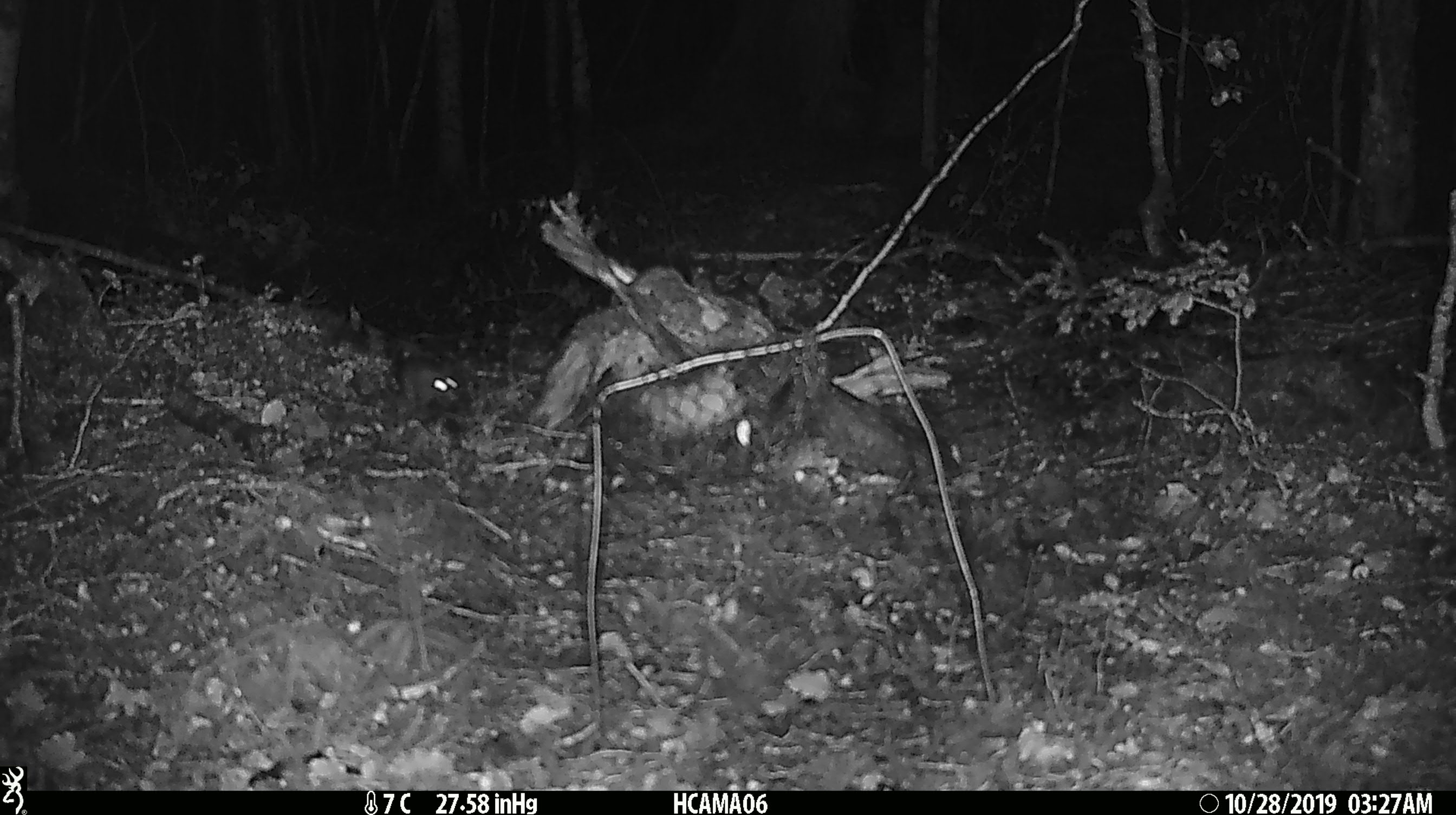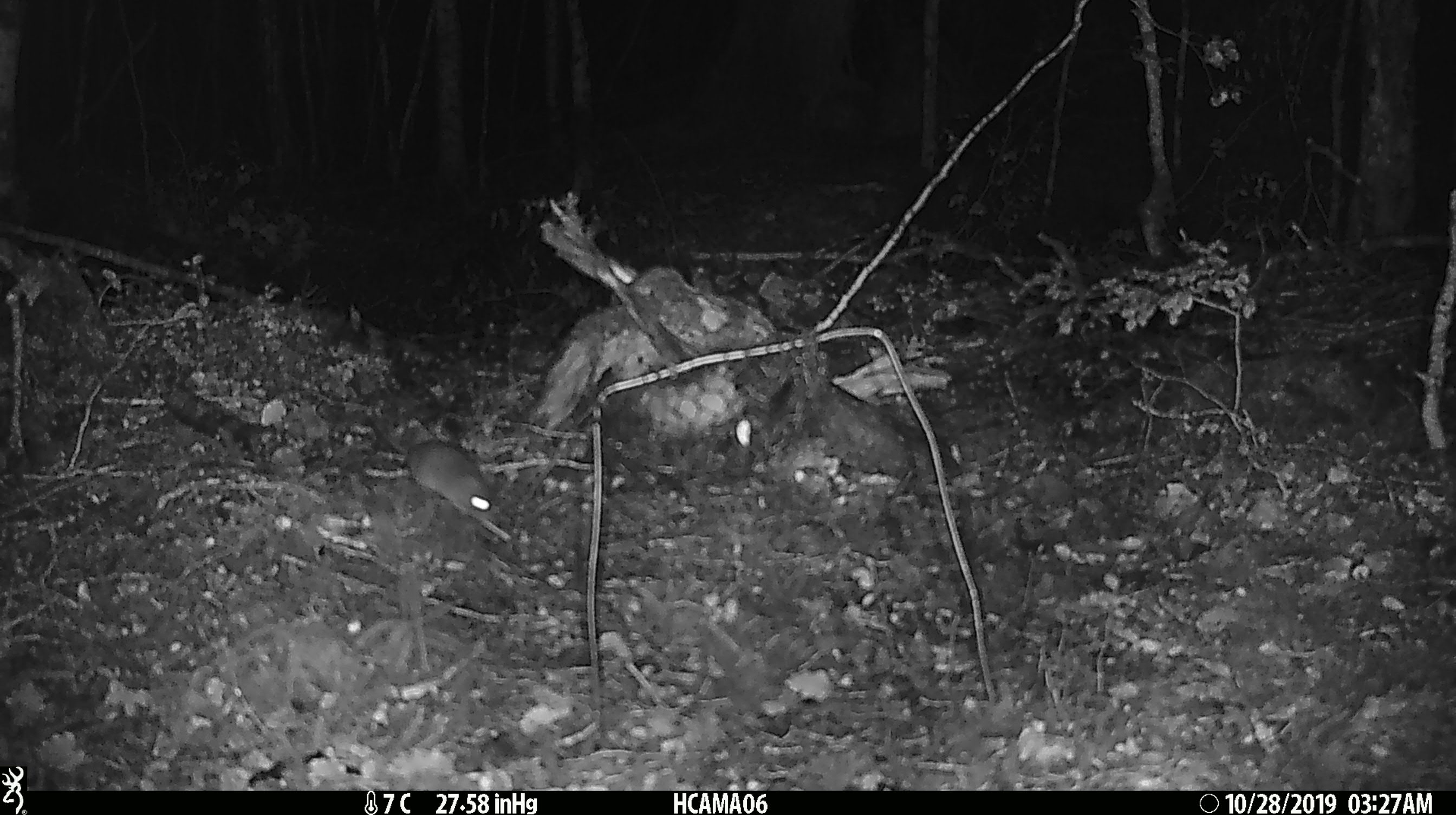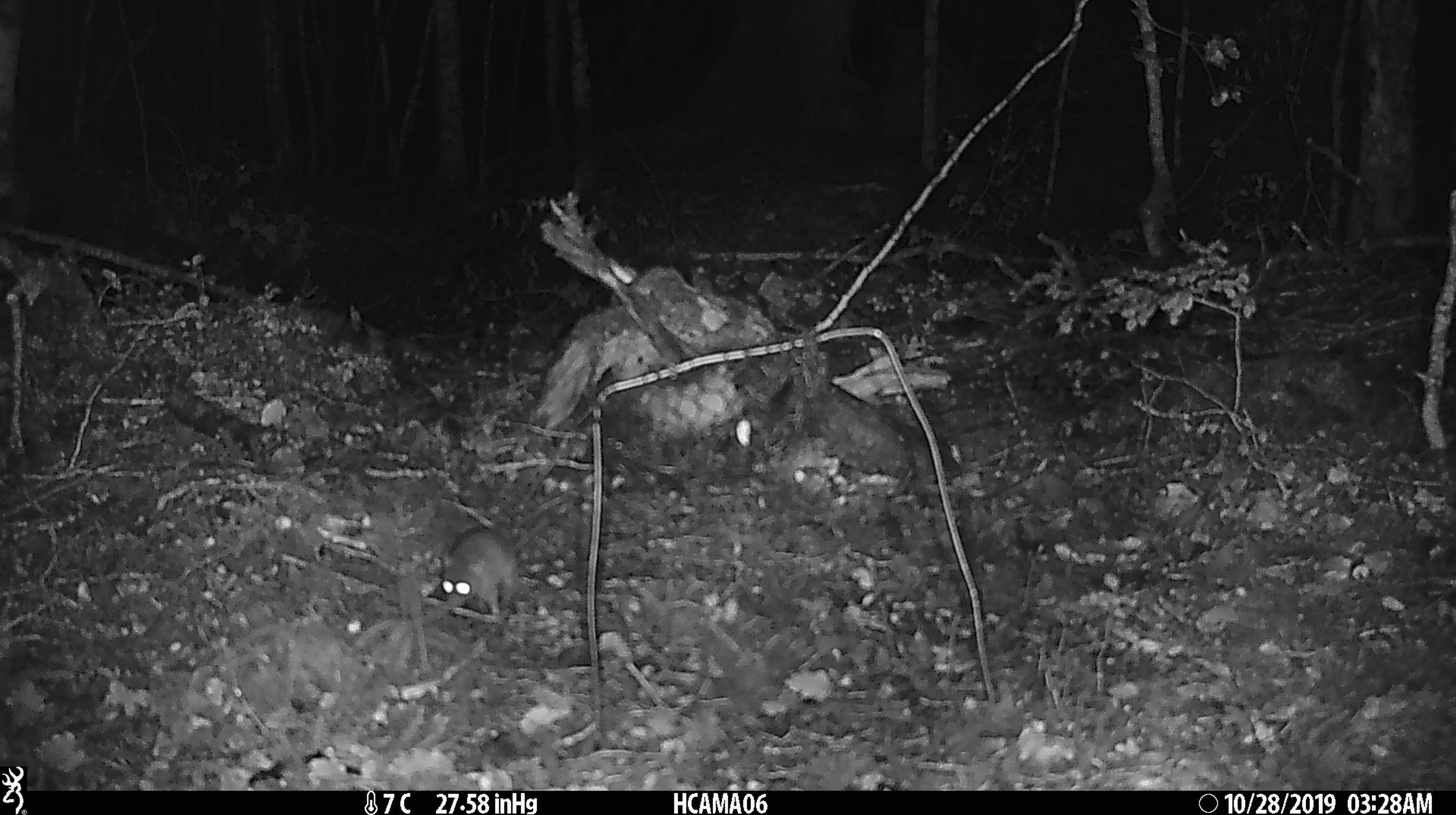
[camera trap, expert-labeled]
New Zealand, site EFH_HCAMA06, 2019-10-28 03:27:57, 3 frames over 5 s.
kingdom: Animalia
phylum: Chordata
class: Mammalia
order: Rodentia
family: Muridae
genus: Mus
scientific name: Mus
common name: mouse